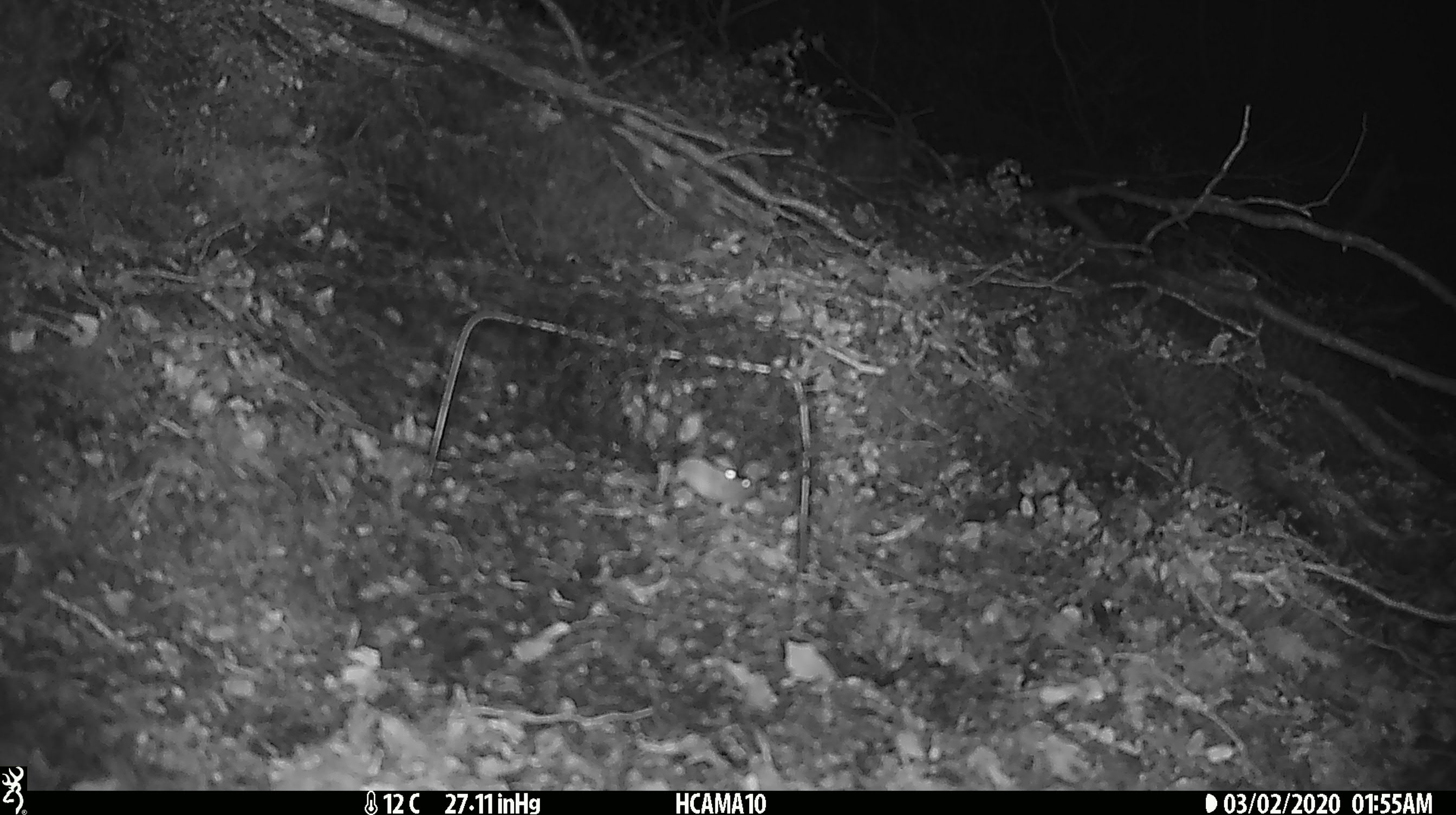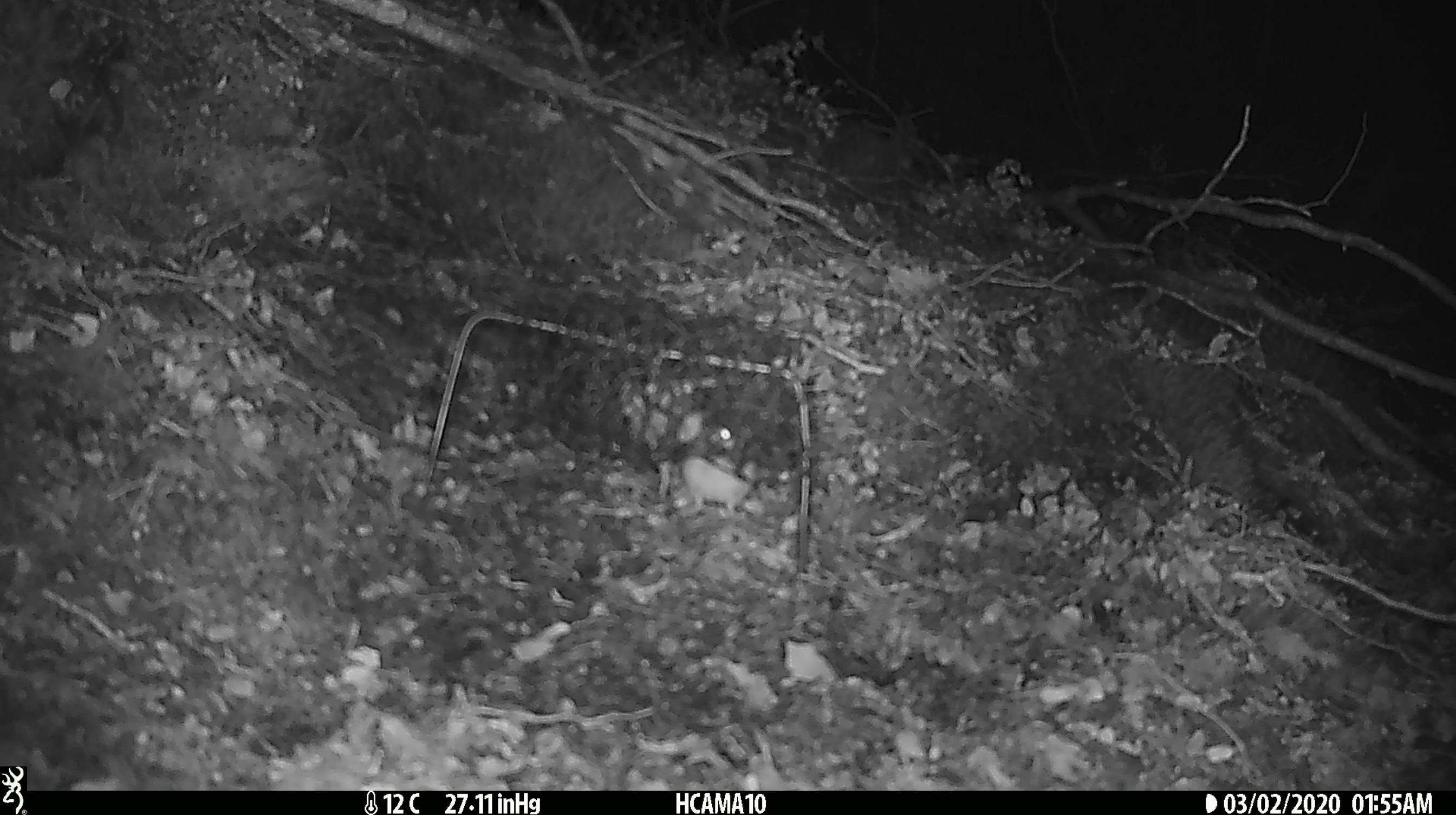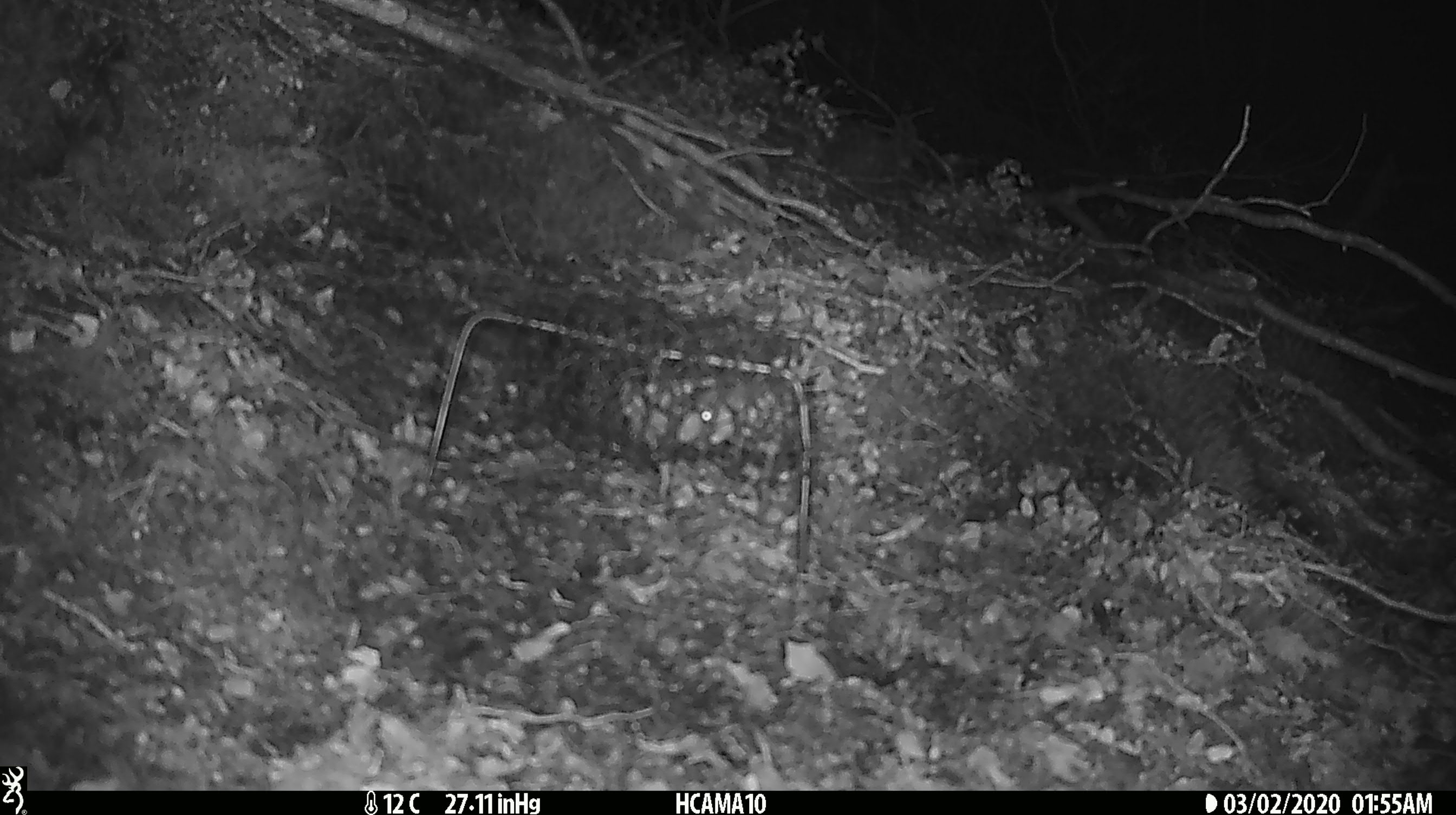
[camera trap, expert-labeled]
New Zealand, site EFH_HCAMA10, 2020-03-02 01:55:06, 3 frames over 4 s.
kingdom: Animalia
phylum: Chordata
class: Mammalia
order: Rodentia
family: Muridae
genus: Mus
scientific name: Mus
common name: mouse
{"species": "mouse (Mus)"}